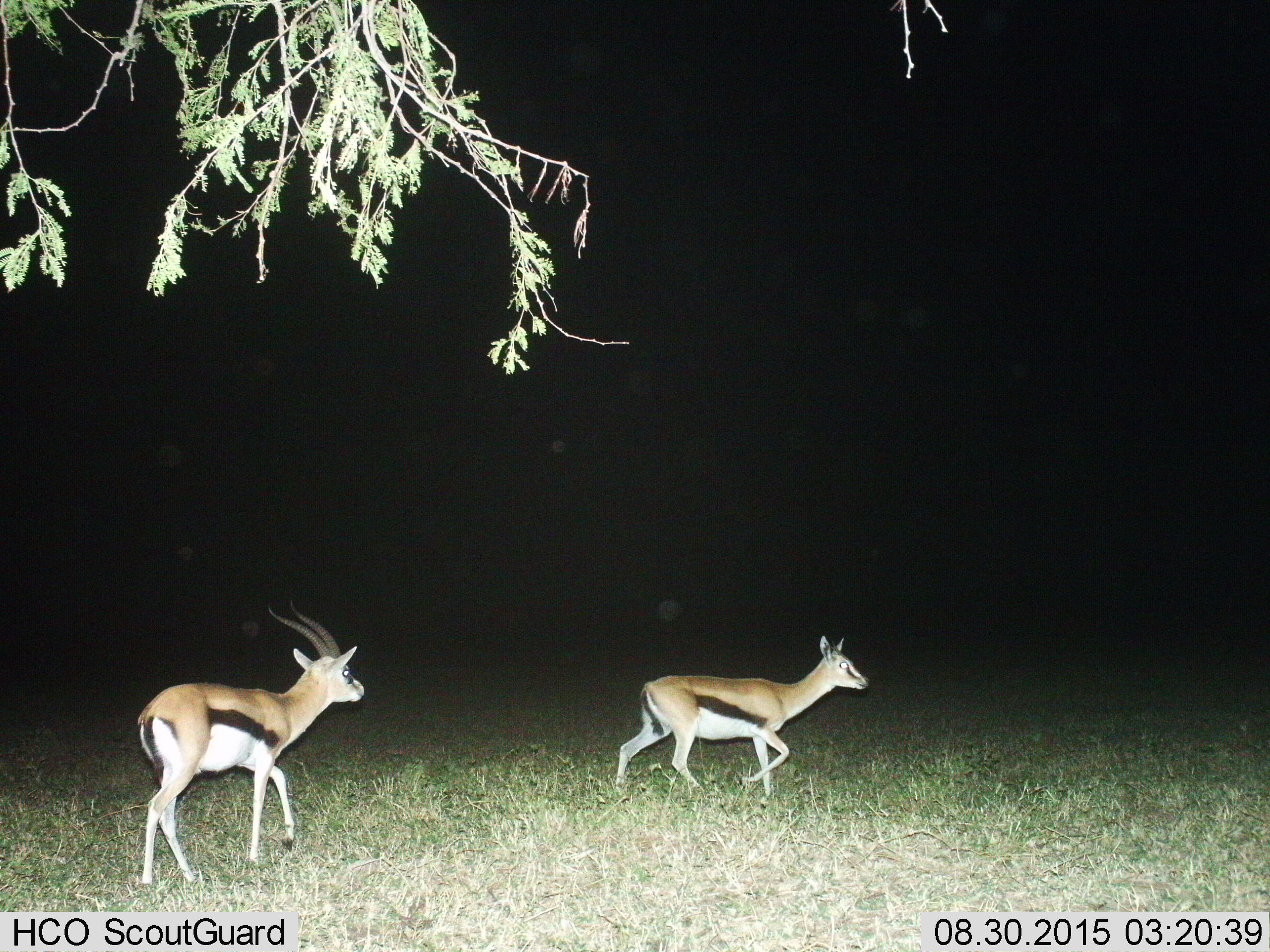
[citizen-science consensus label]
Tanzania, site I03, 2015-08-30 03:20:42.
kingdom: Animalia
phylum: Chordata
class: Mammalia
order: Artiodactyla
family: Bovidae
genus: Eudorcas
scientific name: Eudorcas thomsonii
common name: thomson's gazelle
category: gazellethomsons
Gazellethomsons (thomson's gazelle) (Eudorcas thomsonii), count 2. Behavior (volunteer vote fractions): standing 10%, resting 0%, moving 100%, interacting 0%. Young present (vote fraction): 0%. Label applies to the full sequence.